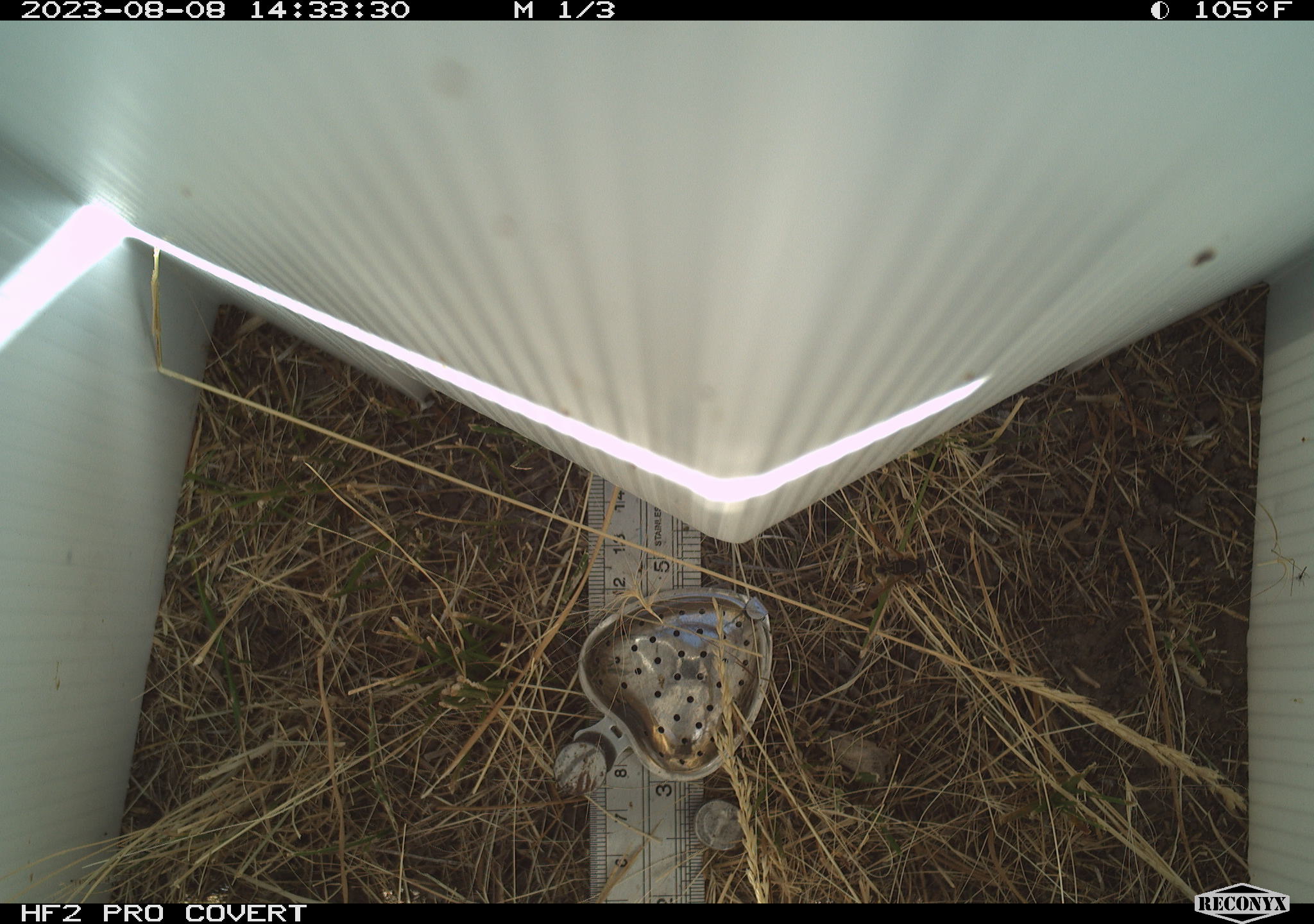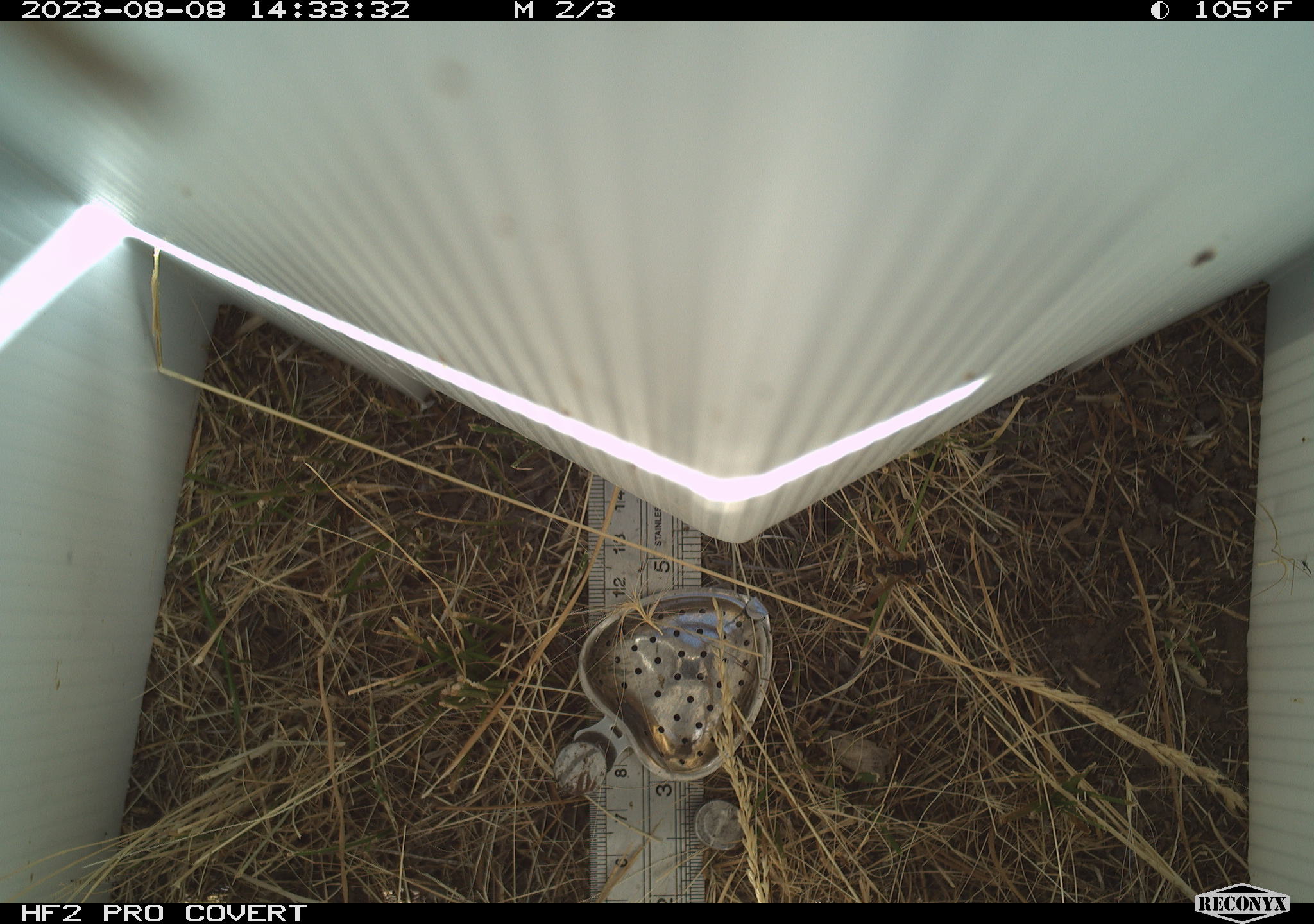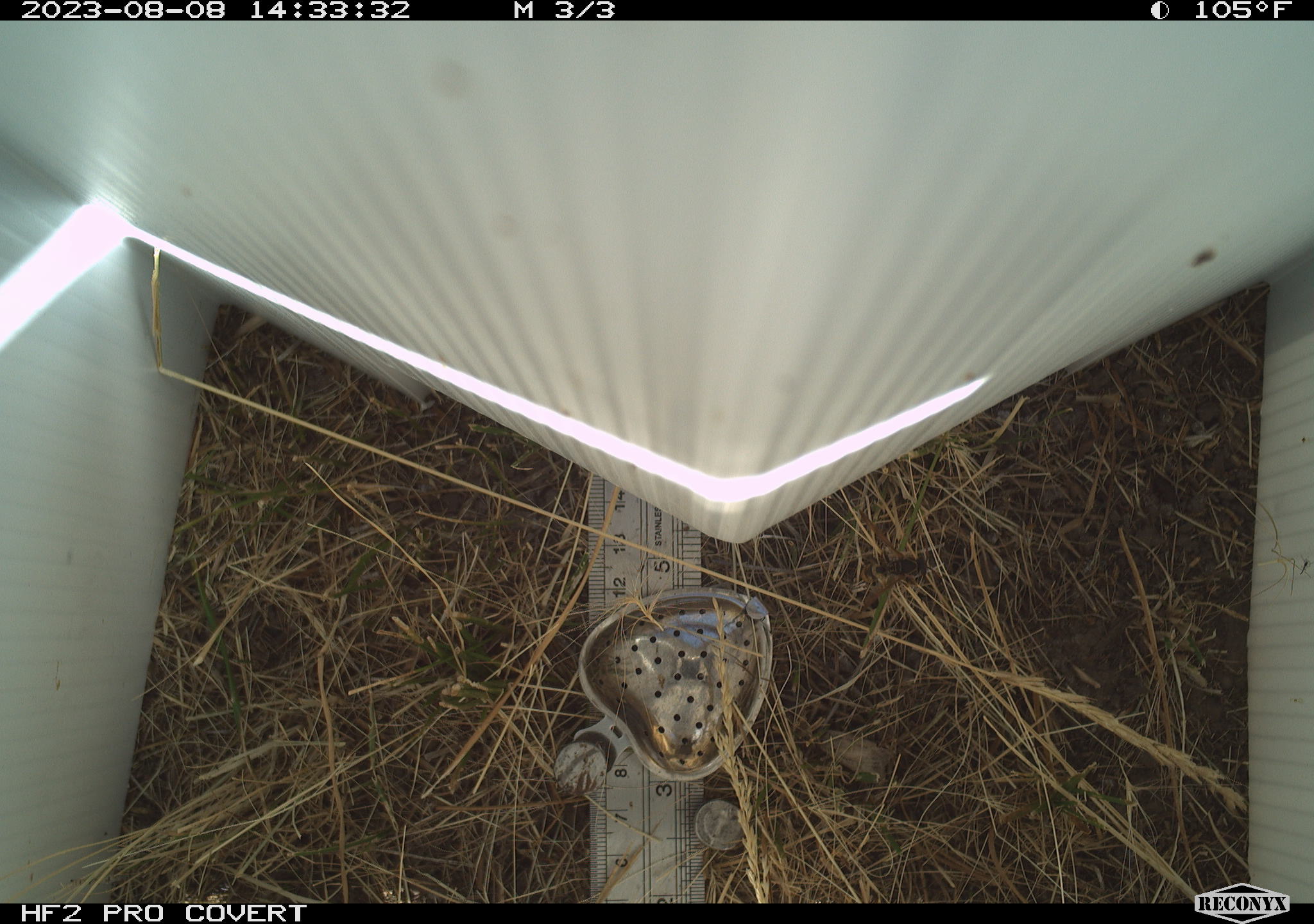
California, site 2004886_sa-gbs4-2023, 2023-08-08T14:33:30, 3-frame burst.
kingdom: Animalia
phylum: Arthropoda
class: Insecta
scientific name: Insecta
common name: insect